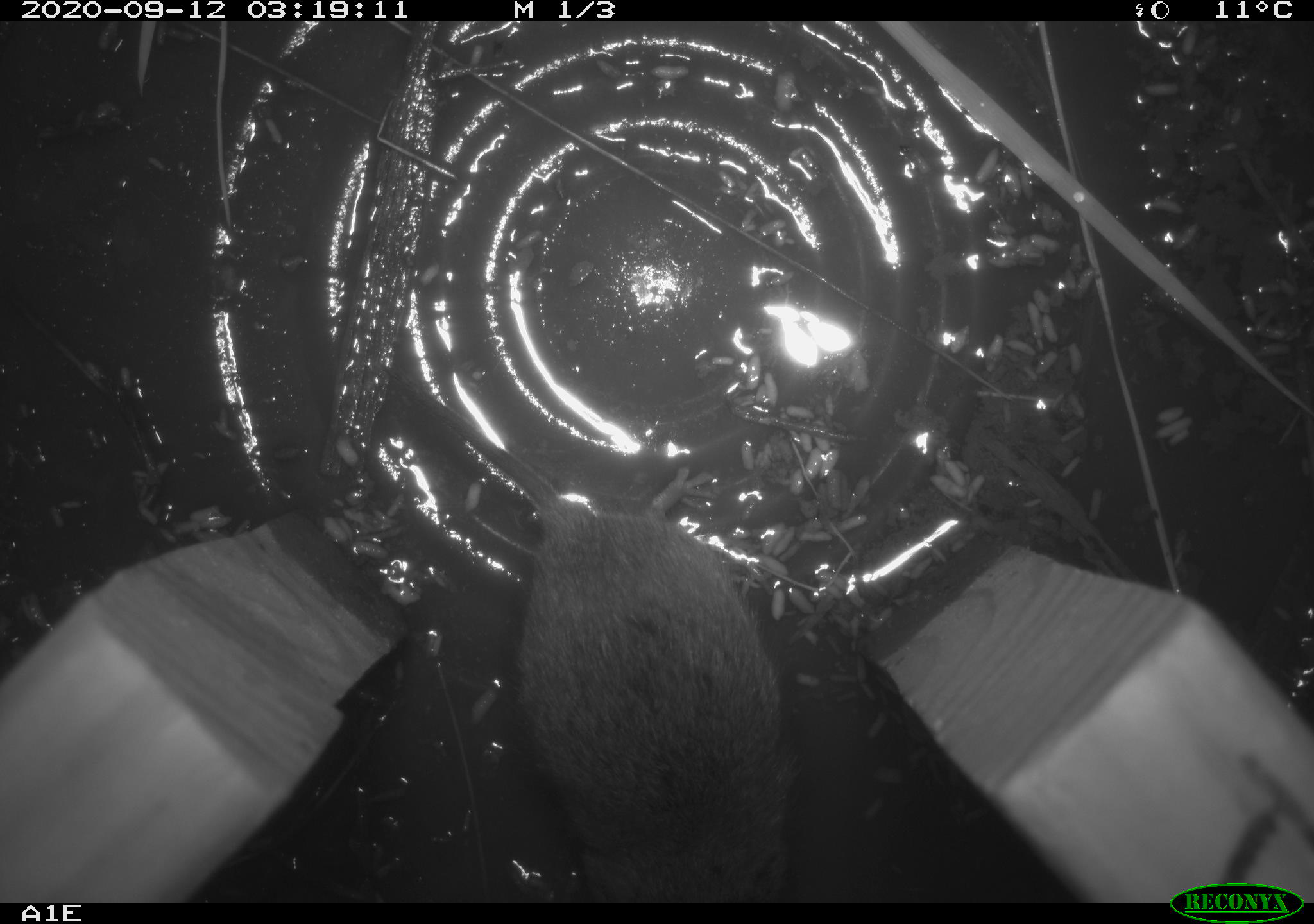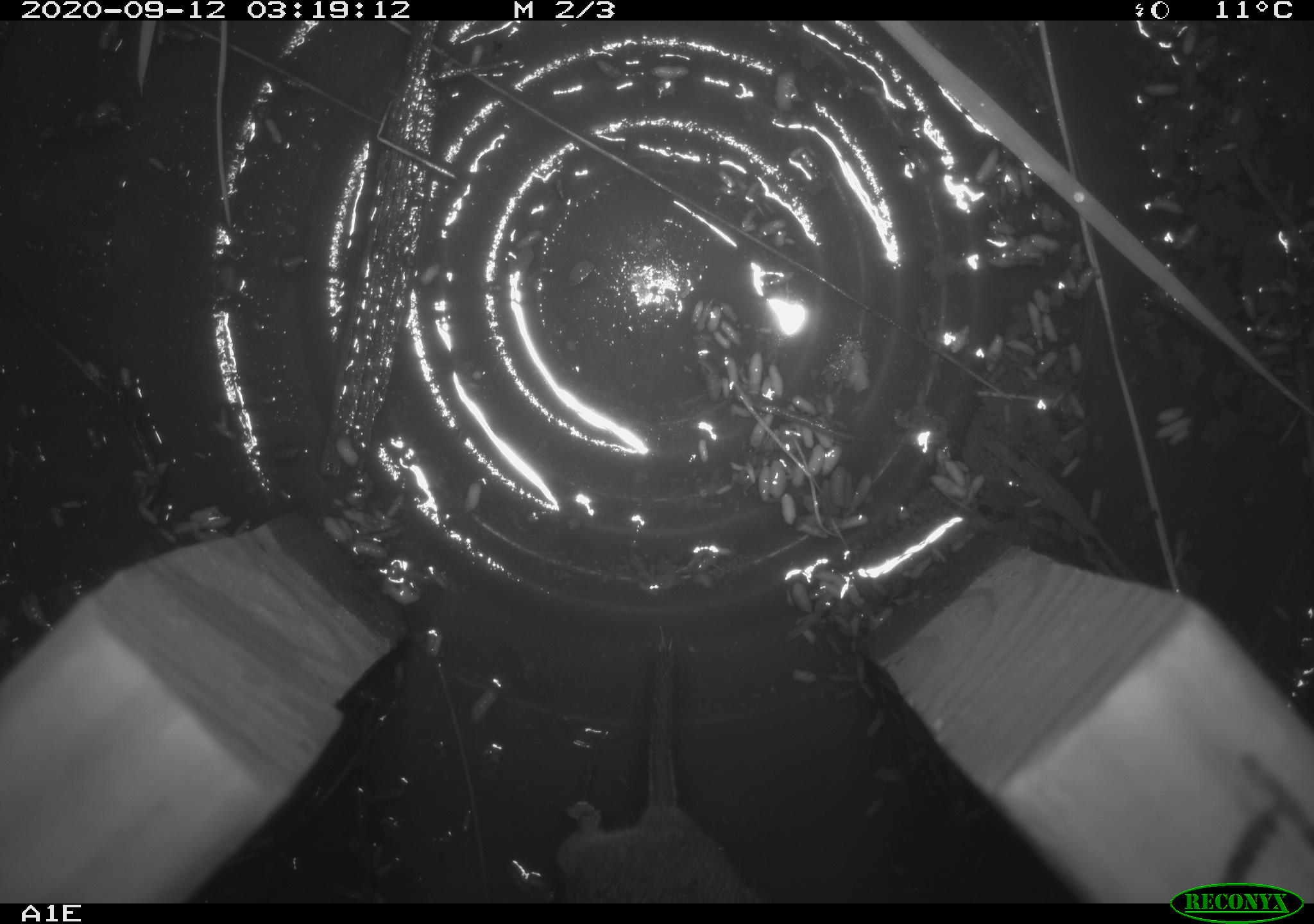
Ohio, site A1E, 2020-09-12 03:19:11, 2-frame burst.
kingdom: Animalia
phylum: Chordata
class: Mammalia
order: Rodentia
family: Cricetidae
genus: Microtus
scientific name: Microtus pennsylvanicus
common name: meadow vole